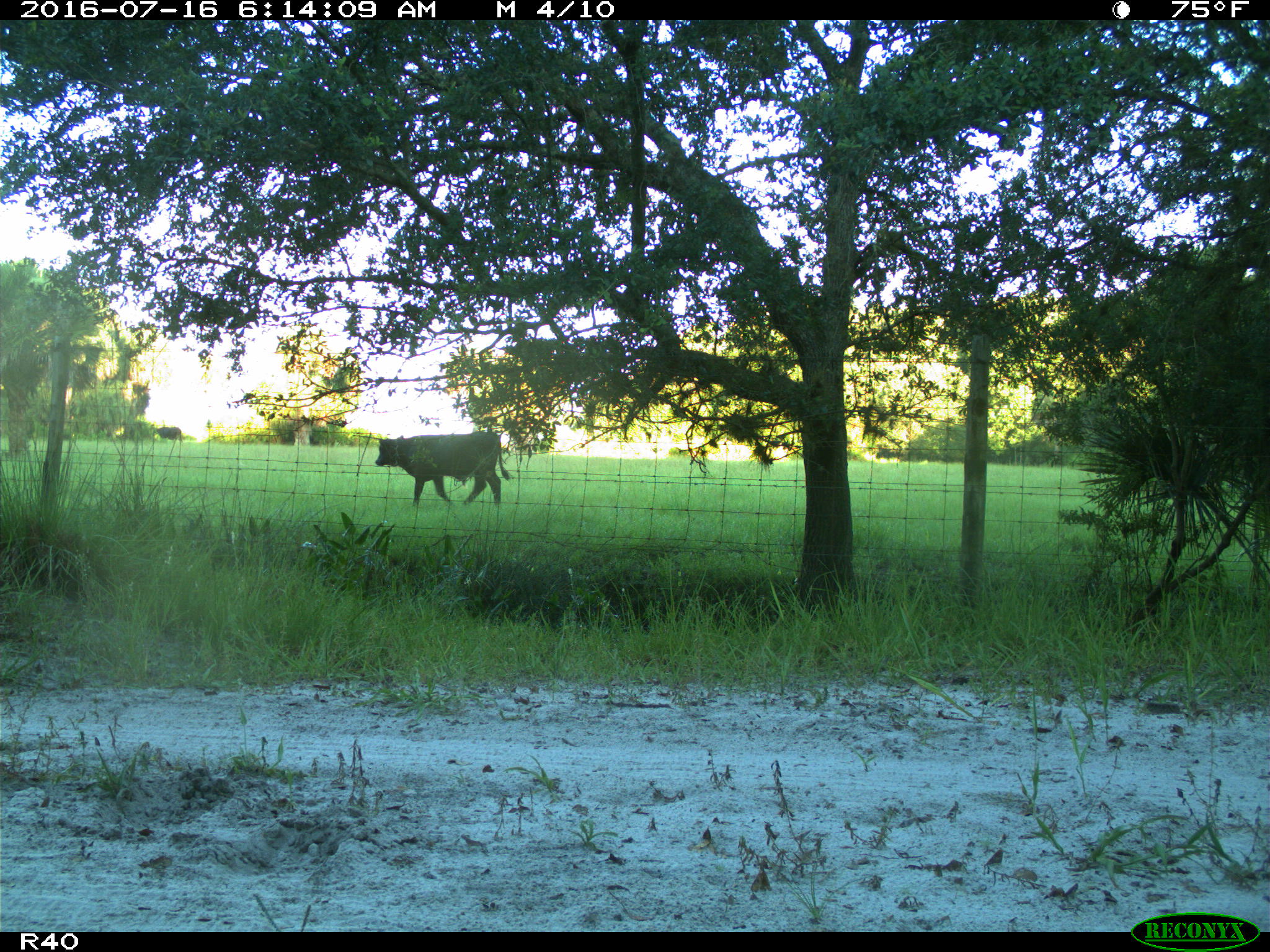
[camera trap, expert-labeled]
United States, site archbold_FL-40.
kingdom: Animalia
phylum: Chordata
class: Mammalia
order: Artiodactyla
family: Bovidae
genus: Bos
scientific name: Bos taurus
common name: domestic cow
Bos taurus (domestic cow).